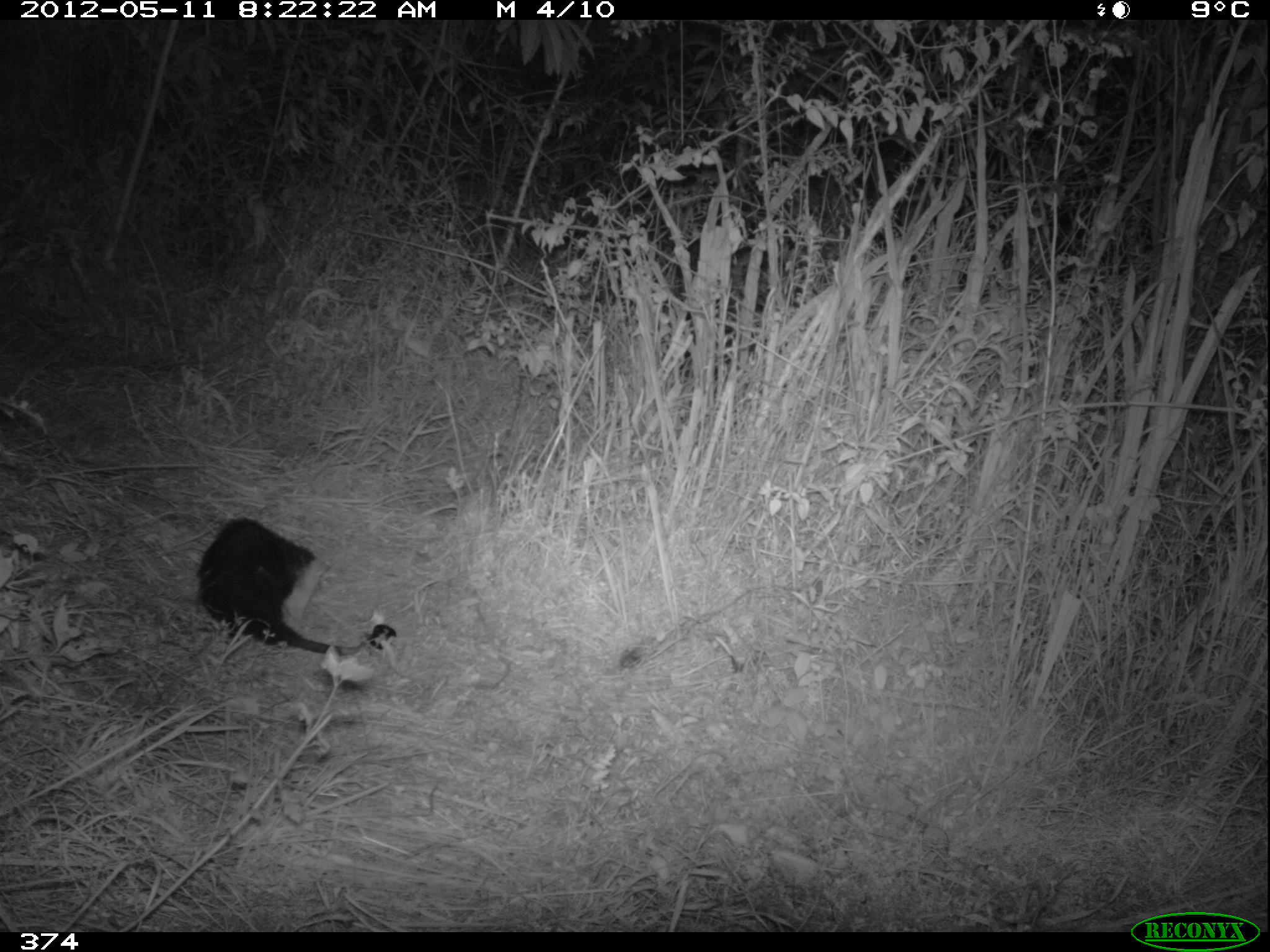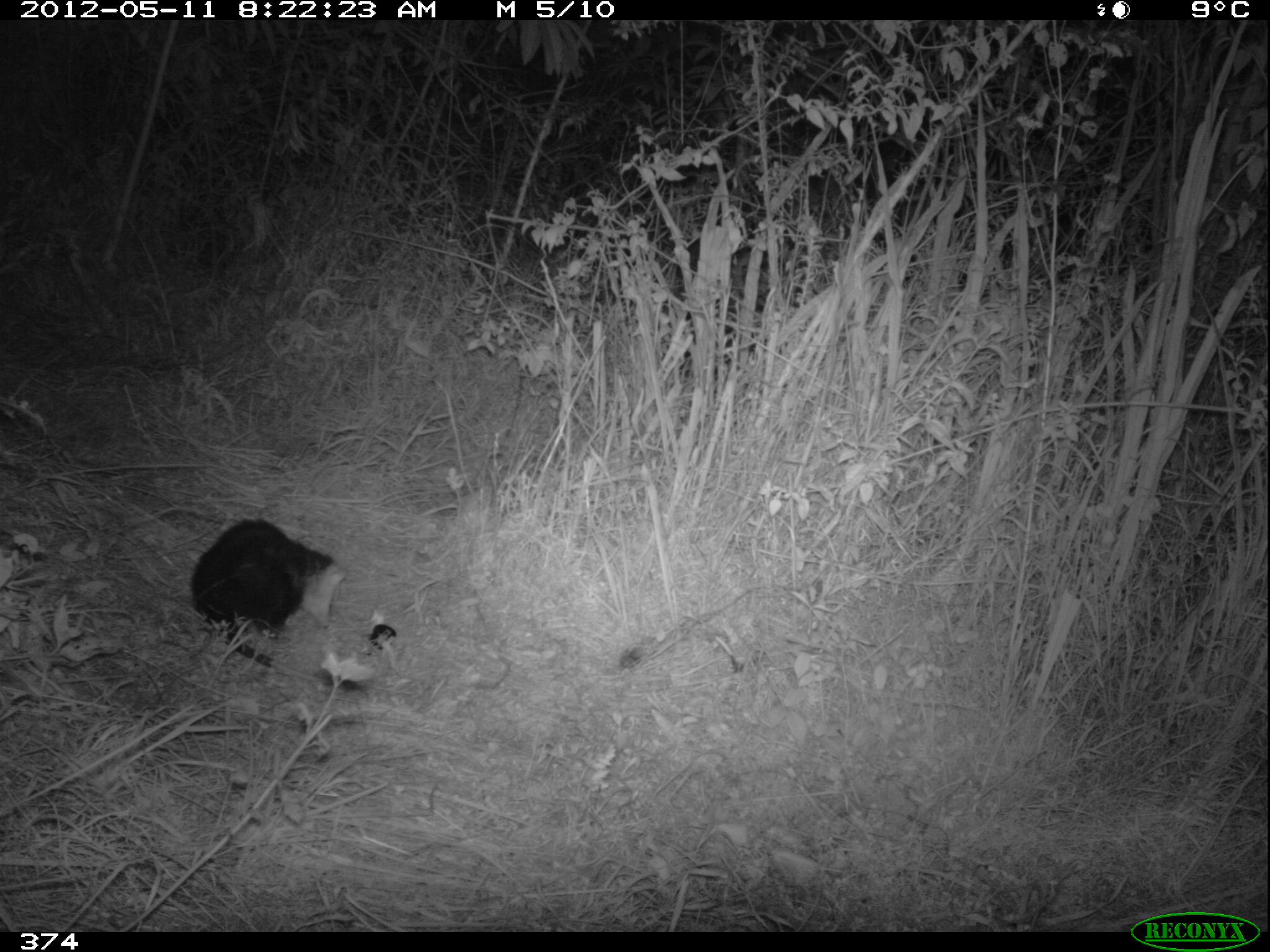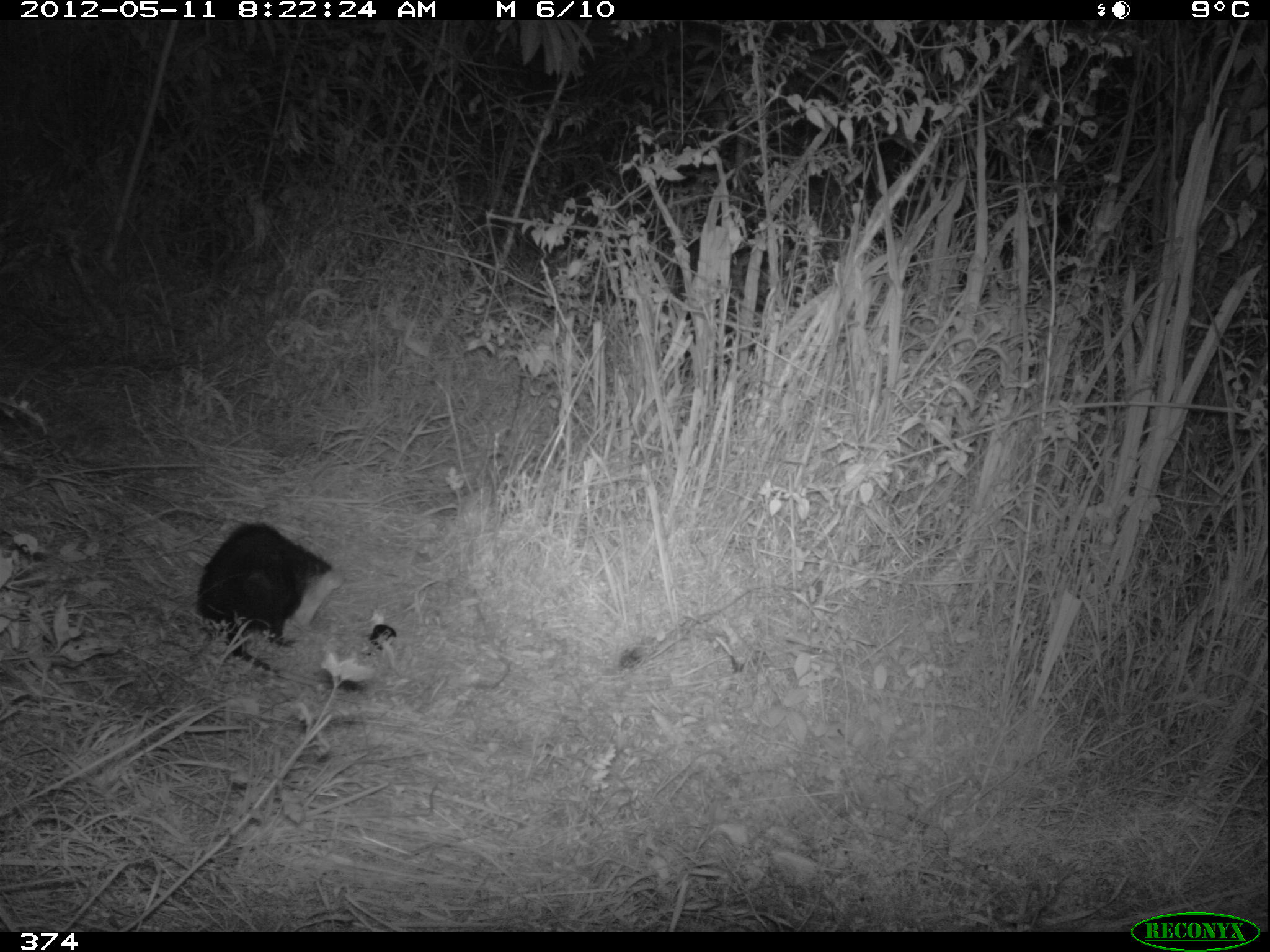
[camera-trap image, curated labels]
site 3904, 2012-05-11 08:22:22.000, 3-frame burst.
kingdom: Animalia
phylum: Chordata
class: Mammalia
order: Didelphimorphia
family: Didelphidae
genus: Didelphis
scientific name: Didelphis pernigra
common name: andean white-eared opossum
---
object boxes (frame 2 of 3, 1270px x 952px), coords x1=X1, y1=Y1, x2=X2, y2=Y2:
didelphis pernigra: x1=186, y1=513, x2=347, y2=685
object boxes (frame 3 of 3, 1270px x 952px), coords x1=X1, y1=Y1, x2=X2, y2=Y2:
didelphis pernigra: x1=192, y1=517, x2=344, y2=694